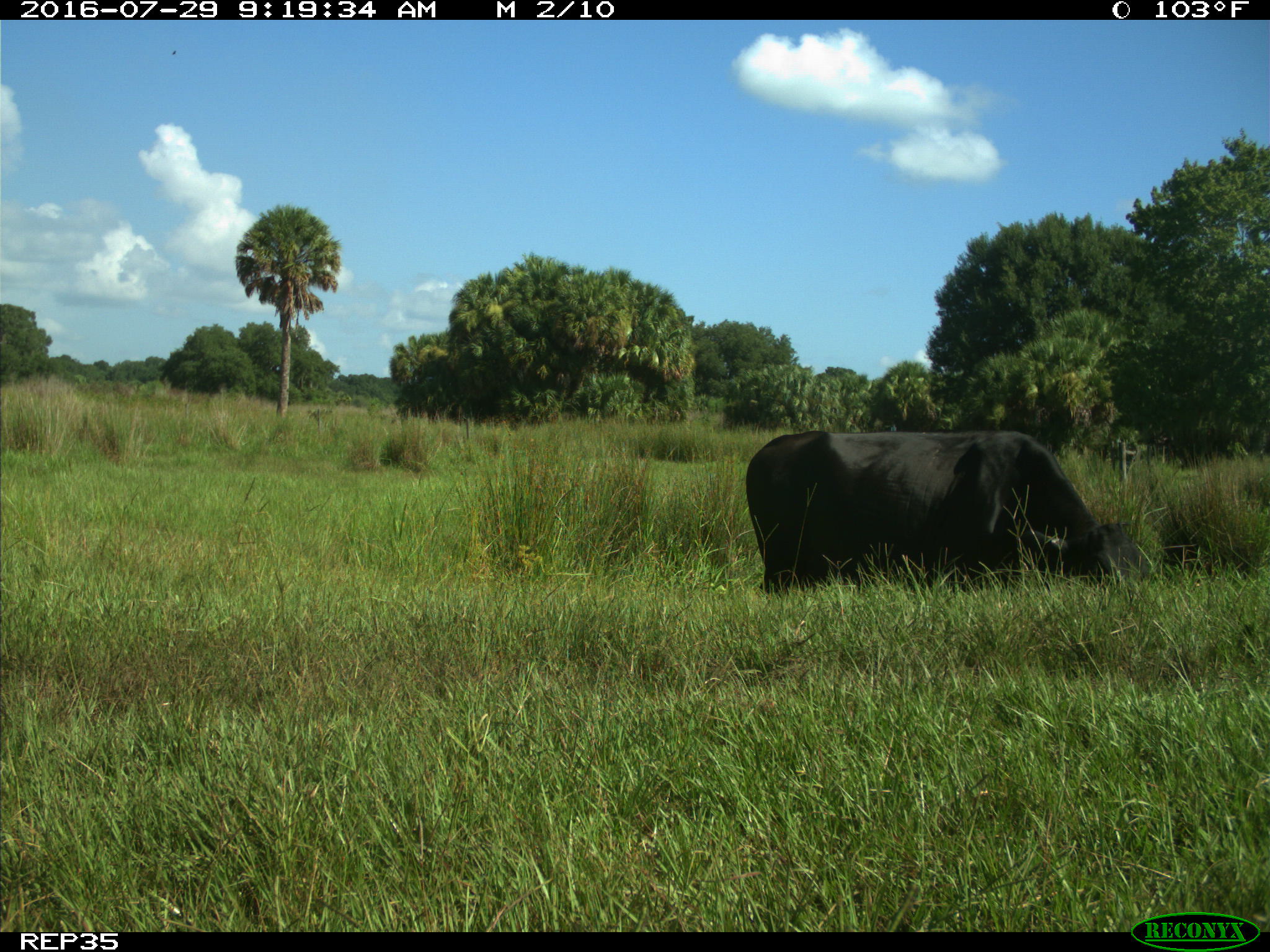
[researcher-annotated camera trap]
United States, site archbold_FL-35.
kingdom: Animalia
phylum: Chordata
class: Mammalia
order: Artiodactyla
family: Bovidae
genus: Bos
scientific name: Bos taurus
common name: domestic cow